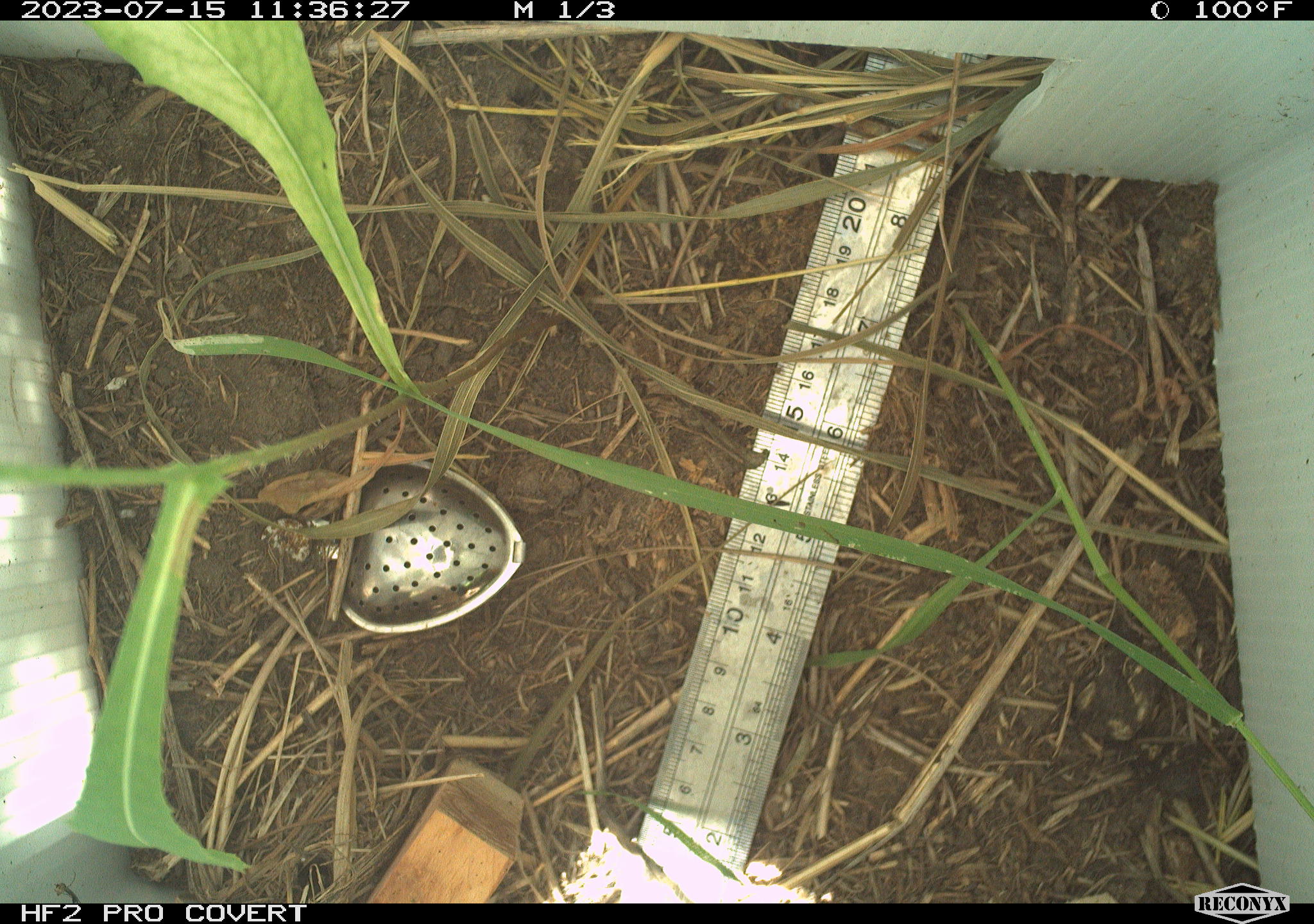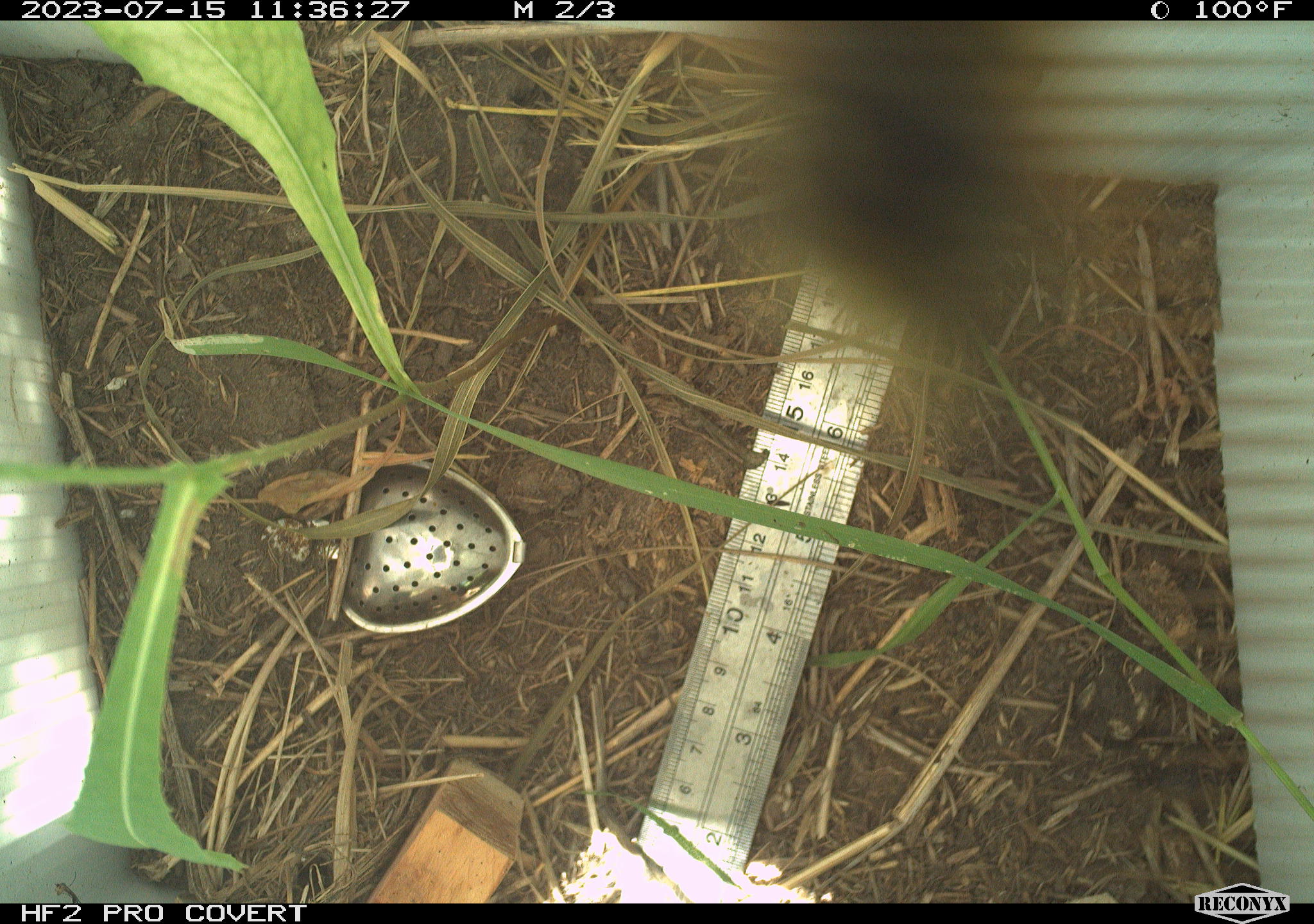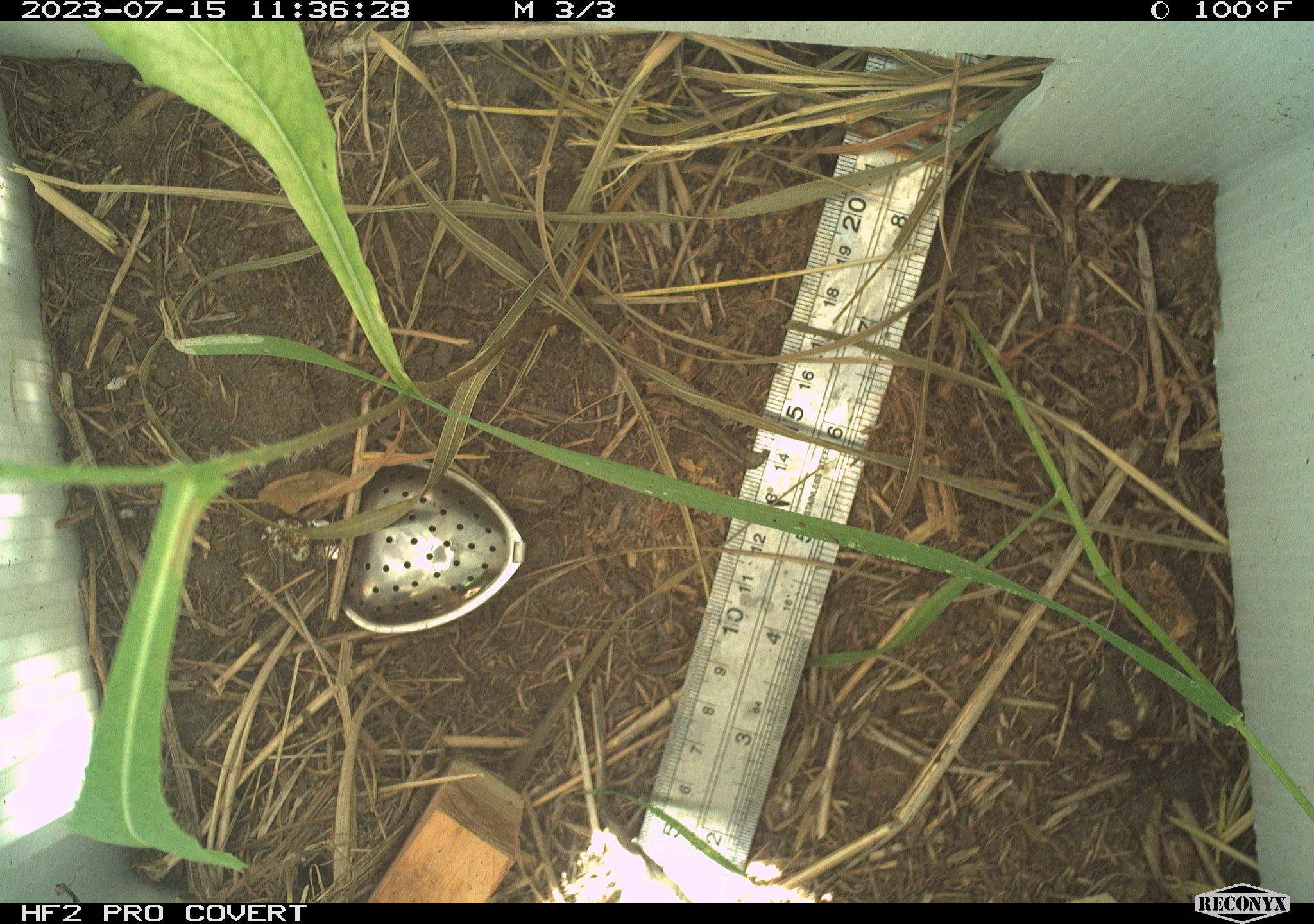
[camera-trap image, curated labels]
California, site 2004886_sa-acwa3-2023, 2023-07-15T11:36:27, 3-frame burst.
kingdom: Animalia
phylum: Arthropoda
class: Insecta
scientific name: Insecta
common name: insect